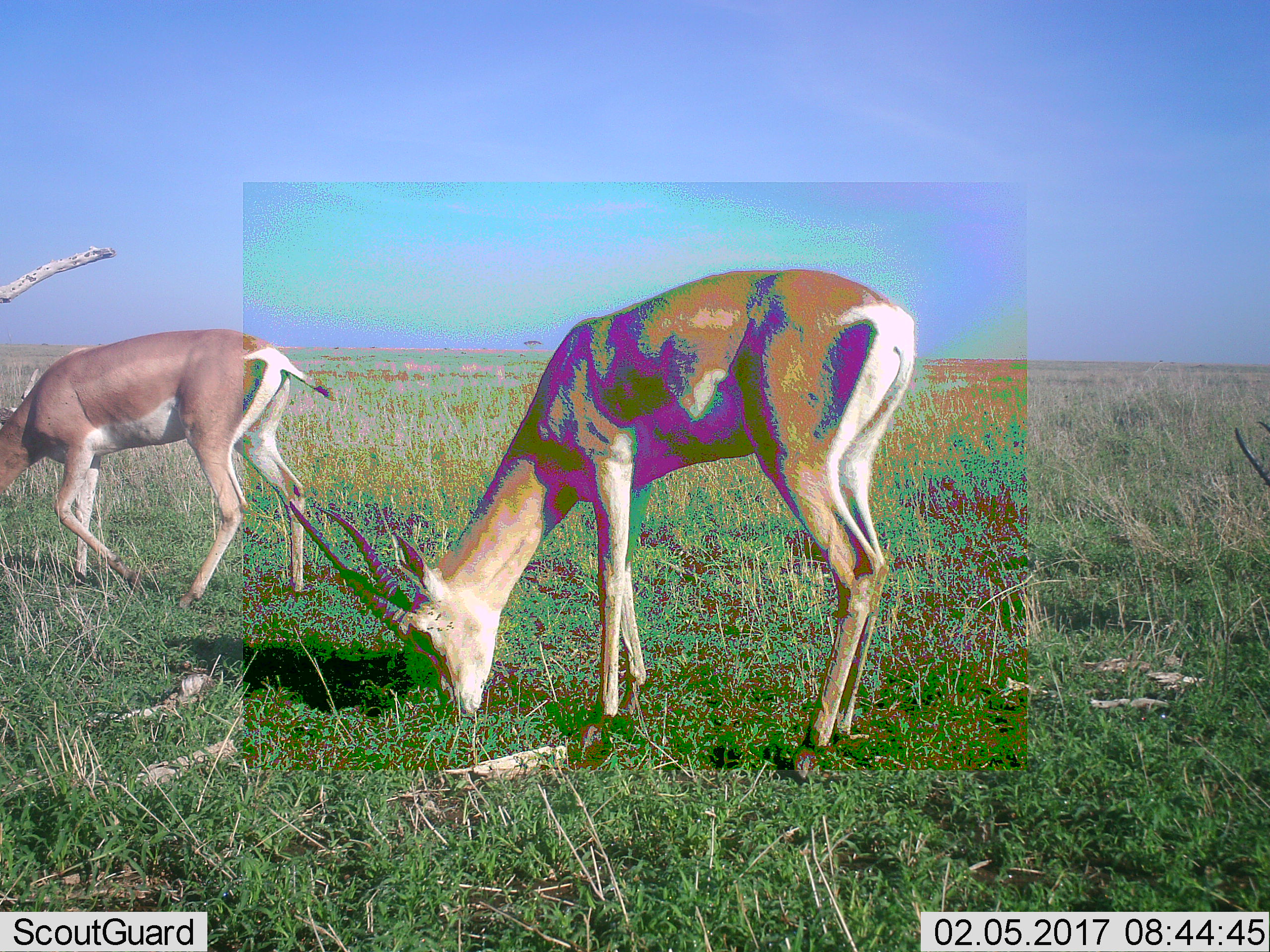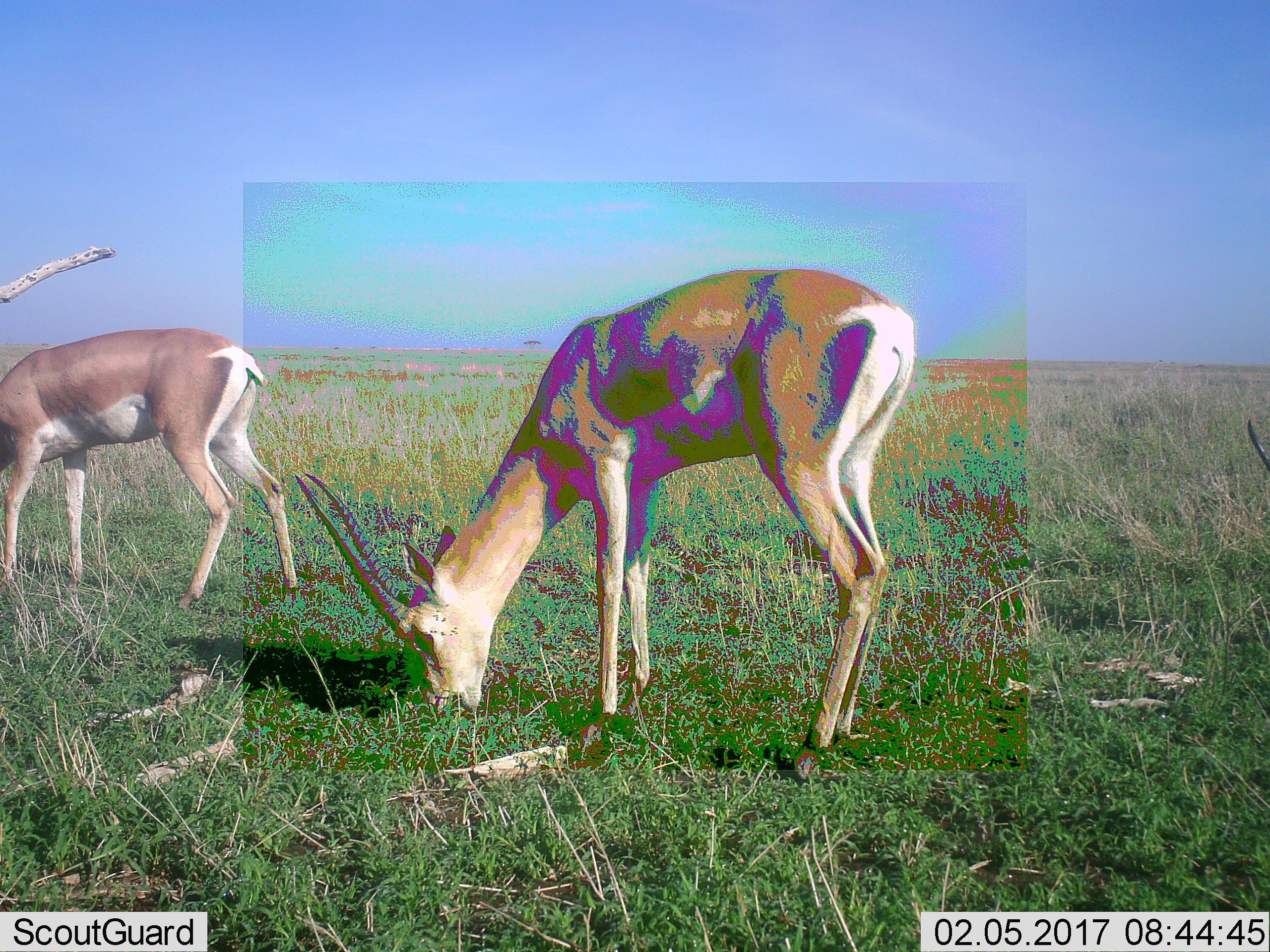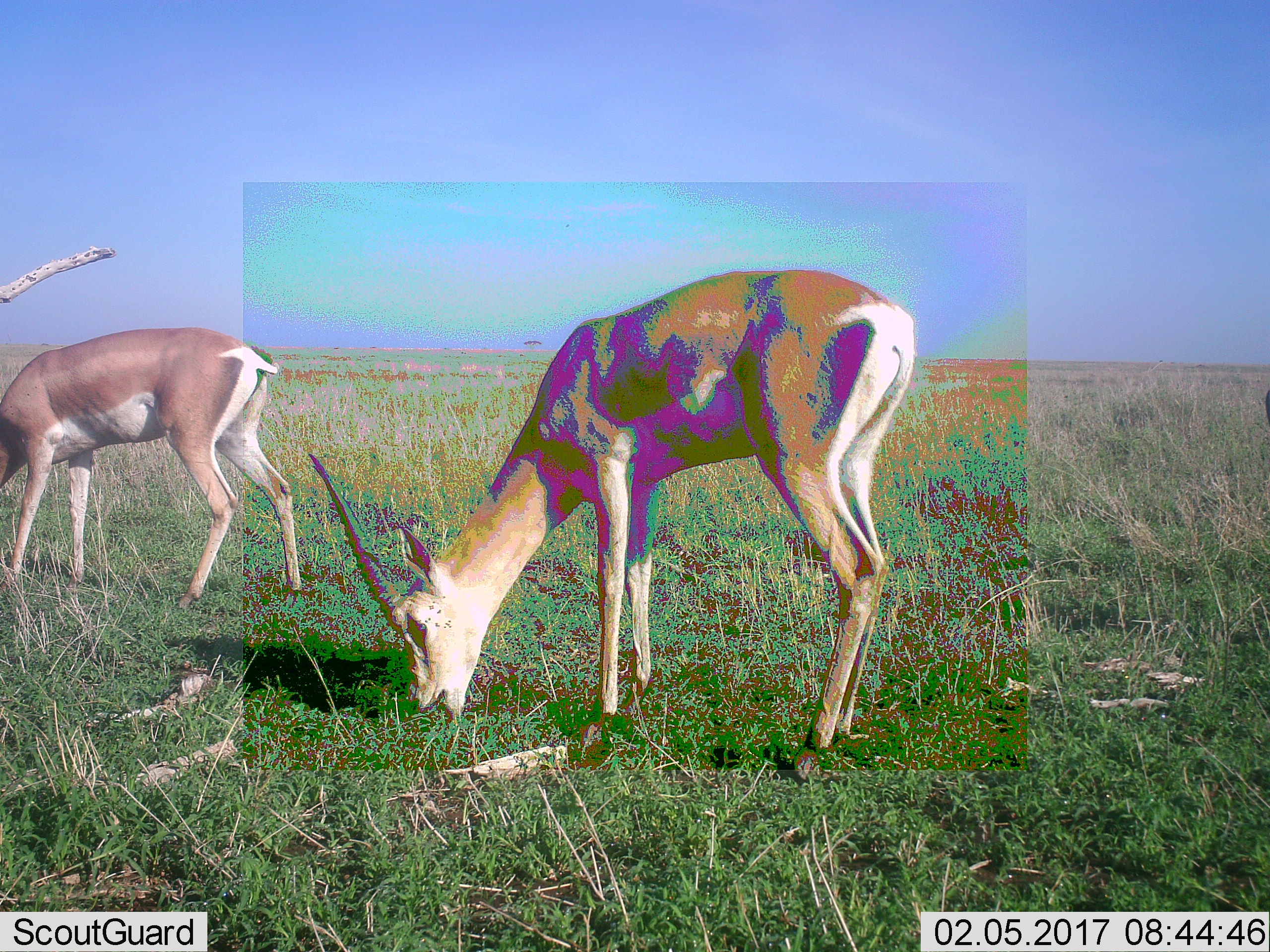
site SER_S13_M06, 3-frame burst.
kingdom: Animalia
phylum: Chordata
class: Mammalia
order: Artiodactyla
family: Bovidae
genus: Nanger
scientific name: Nanger granti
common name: grant's gazelle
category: gazellegrants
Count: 2.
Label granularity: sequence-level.